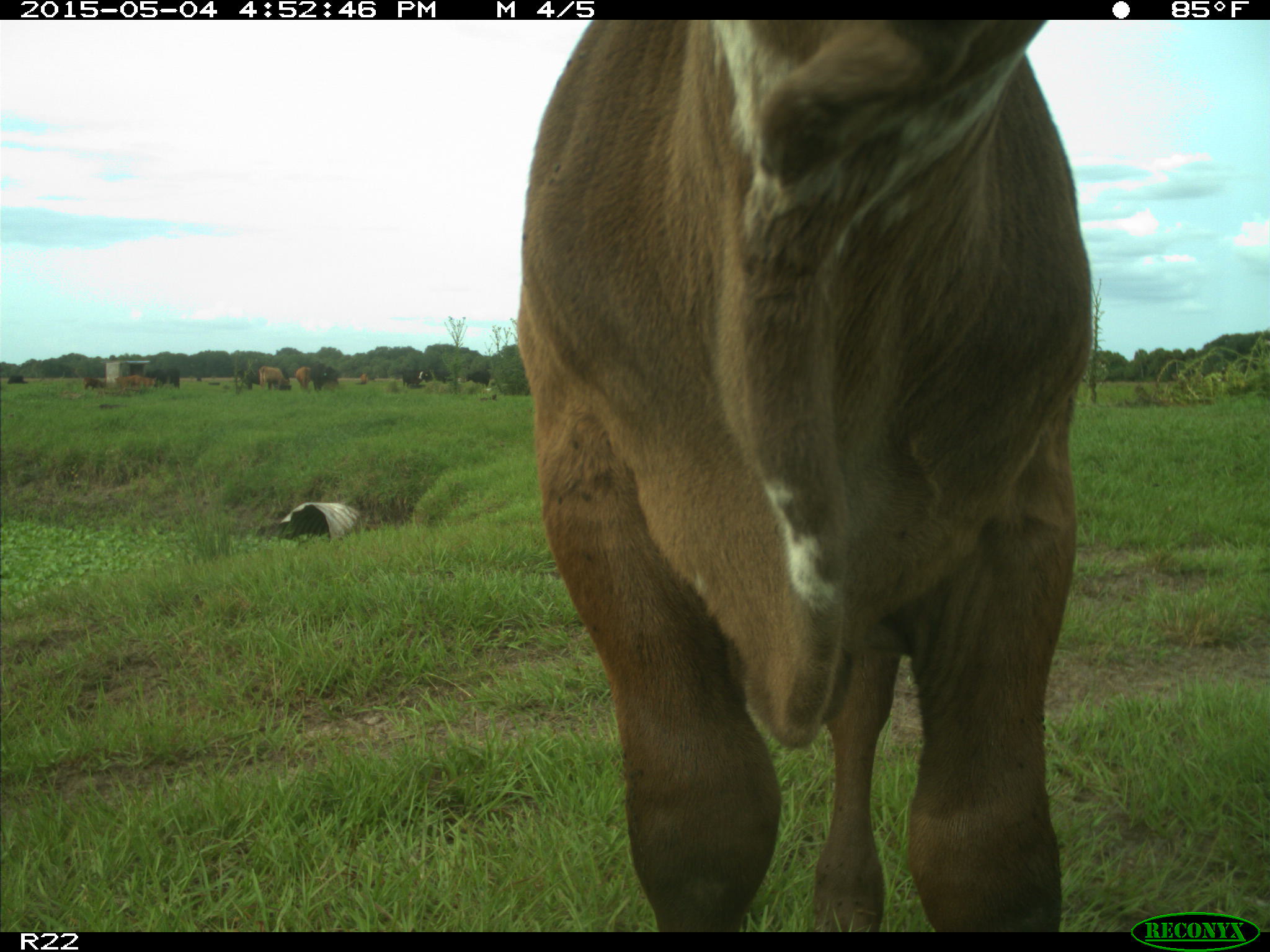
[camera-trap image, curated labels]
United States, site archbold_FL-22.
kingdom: Animalia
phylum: Chordata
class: Mammalia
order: Artiodactyla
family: Bovidae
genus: Bos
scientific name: Bos taurus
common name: domestic cow